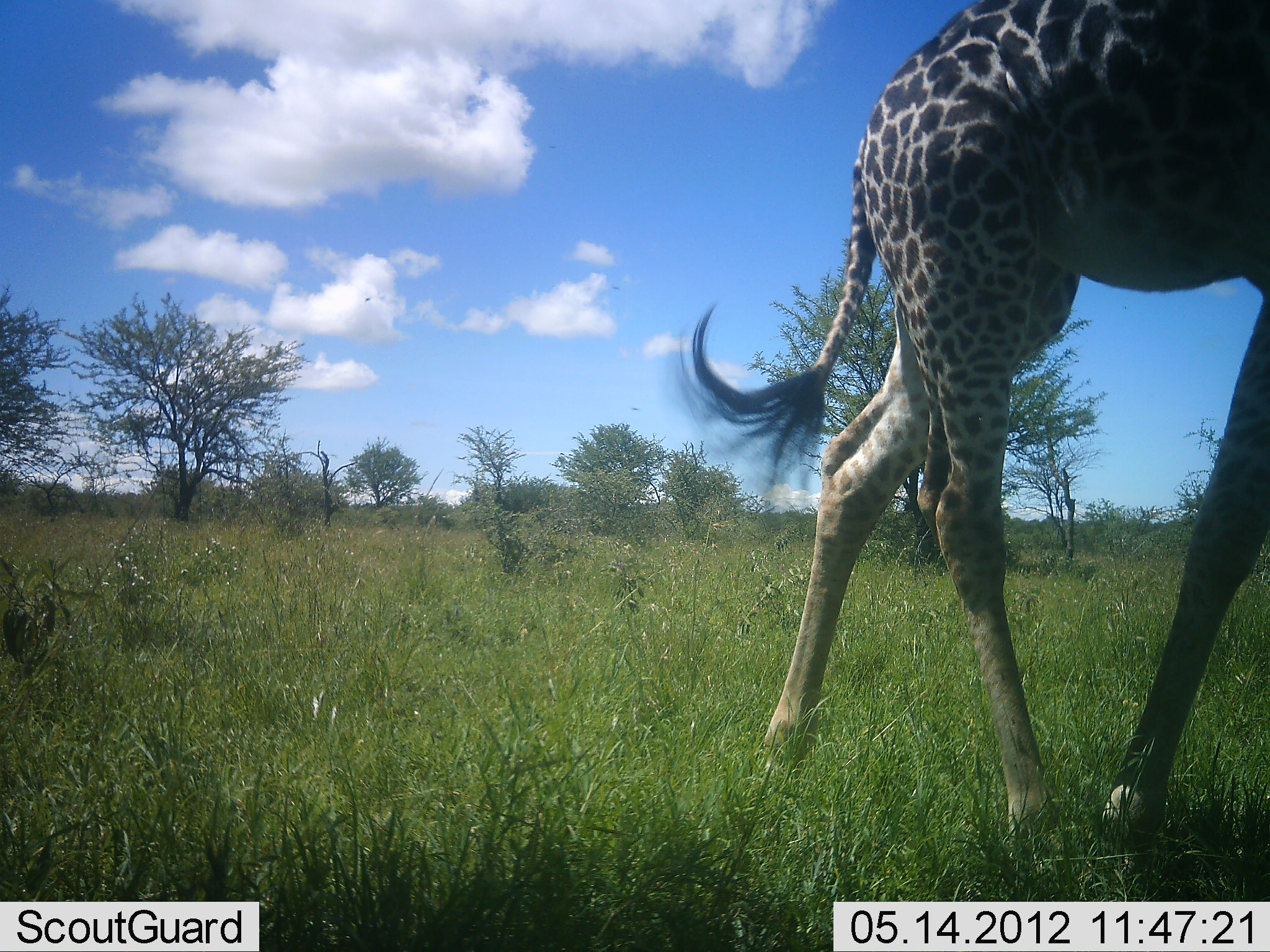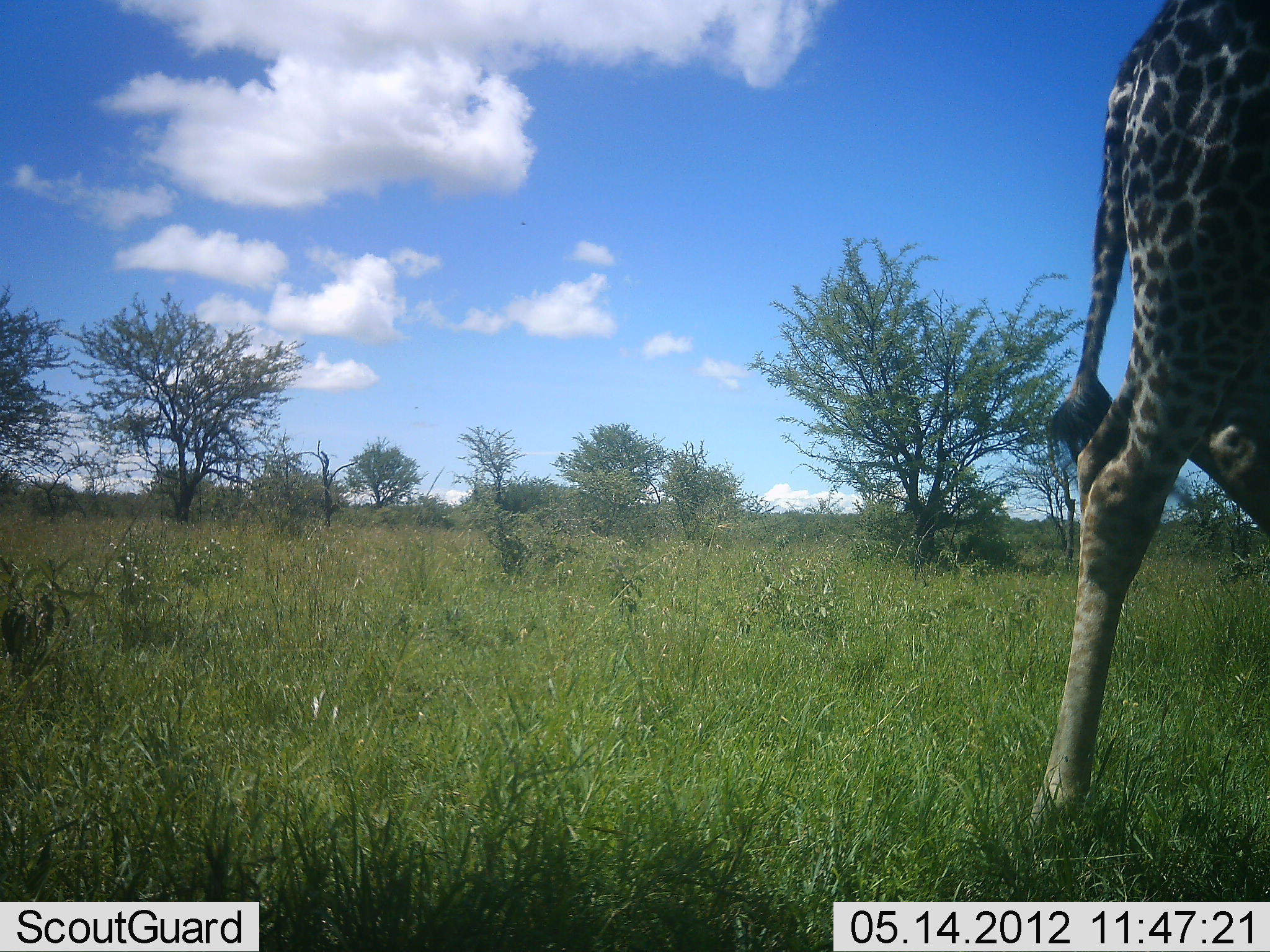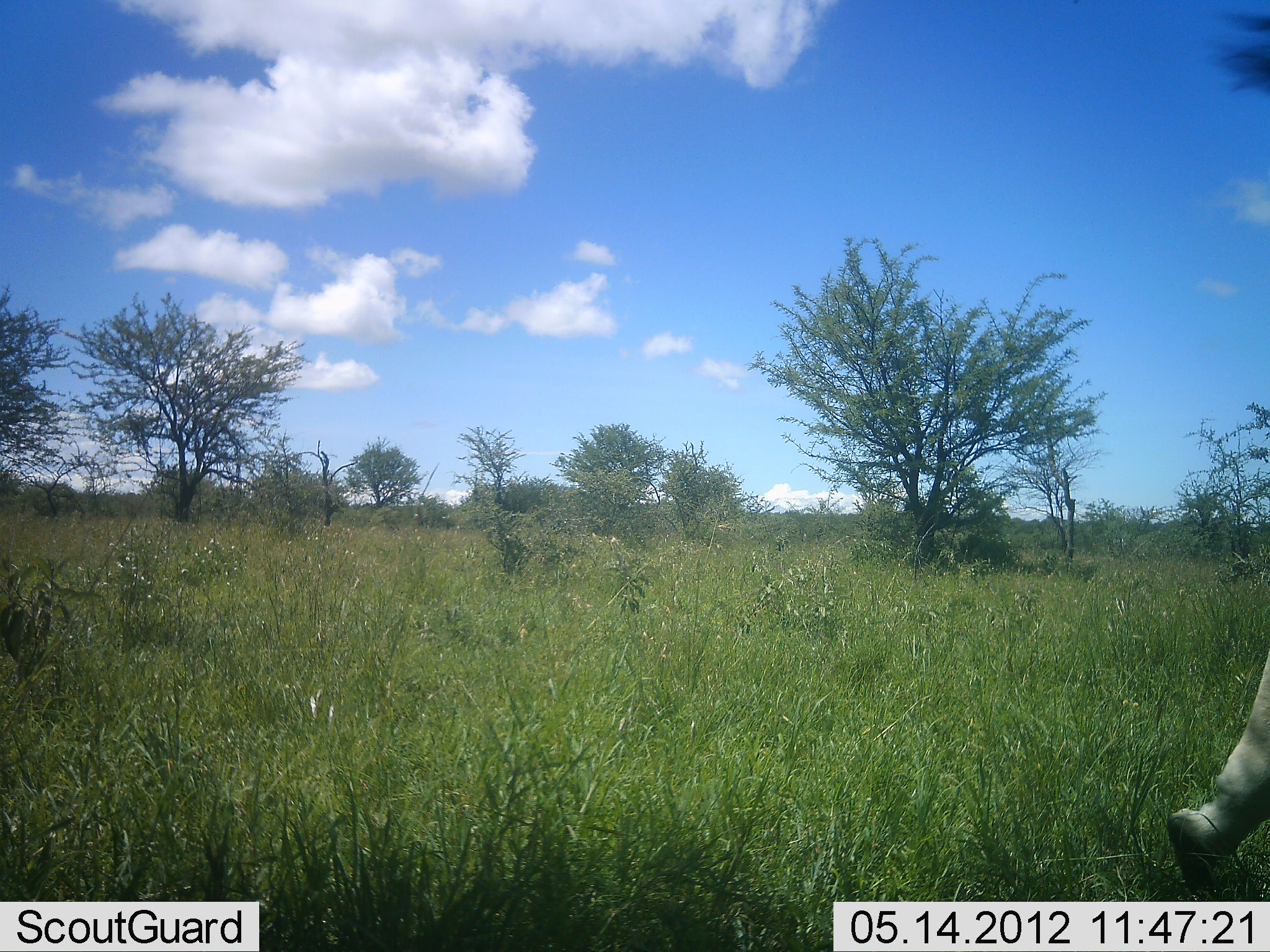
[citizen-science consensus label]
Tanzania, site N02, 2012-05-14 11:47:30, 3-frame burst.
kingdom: Animalia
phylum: Chordata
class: Mammalia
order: Artiodactyla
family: Giraffidae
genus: Giraffa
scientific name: Giraffa camelopardalis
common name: giraffe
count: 1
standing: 30%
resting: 0%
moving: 90%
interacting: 0%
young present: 0%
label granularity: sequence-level